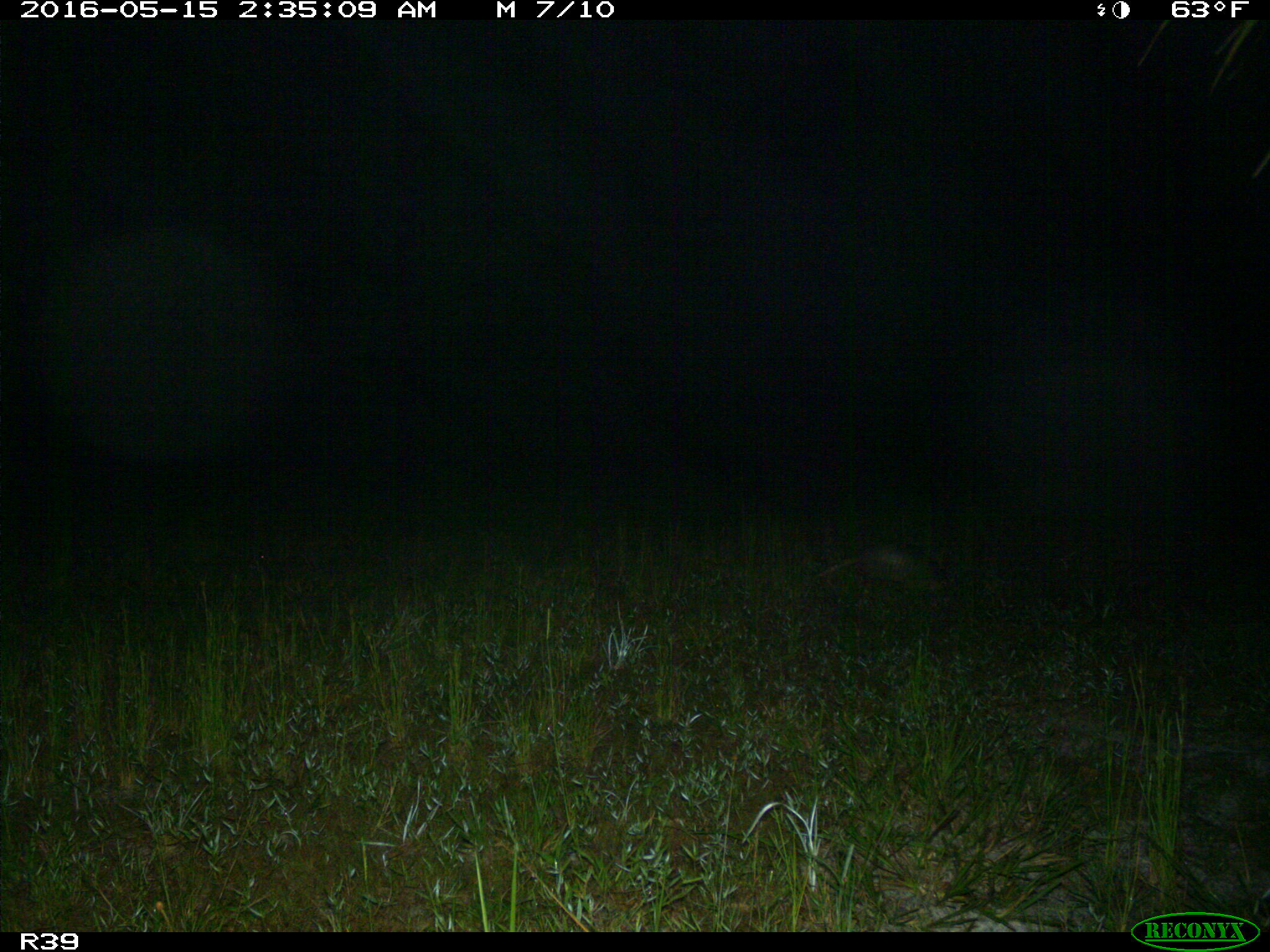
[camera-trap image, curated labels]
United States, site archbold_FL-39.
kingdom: Animalia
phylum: Chordata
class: Mammalia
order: Cingulata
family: Dasypodidae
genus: Dasypus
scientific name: Dasypus novemcinctus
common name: nine-banded armadillo